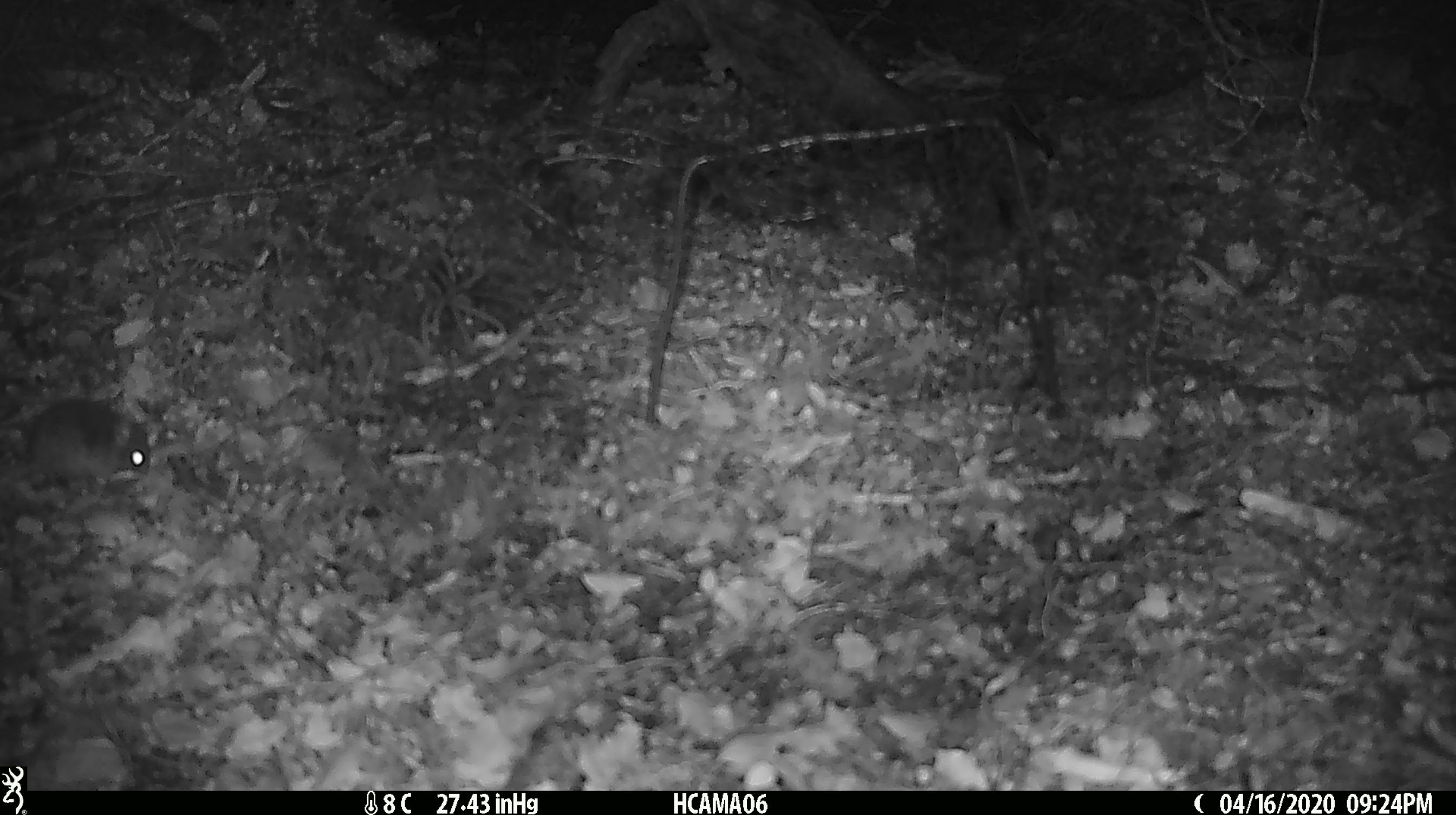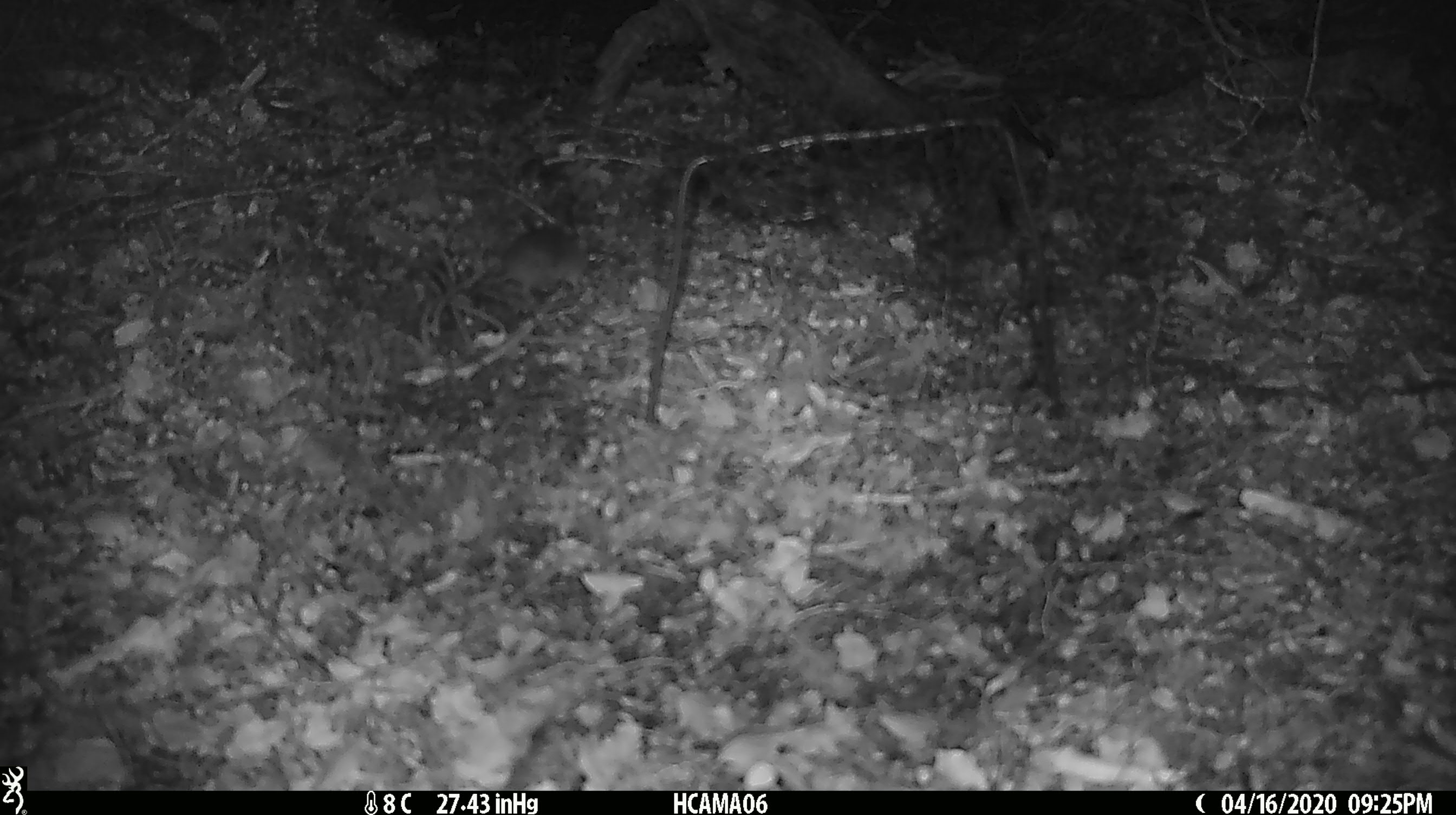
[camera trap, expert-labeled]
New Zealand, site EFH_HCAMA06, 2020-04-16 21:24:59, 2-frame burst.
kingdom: Animalia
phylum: Chordata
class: Mammalia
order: Rodentia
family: Muridae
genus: Mus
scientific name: Mus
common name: mouse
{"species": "mouse (Mus)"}